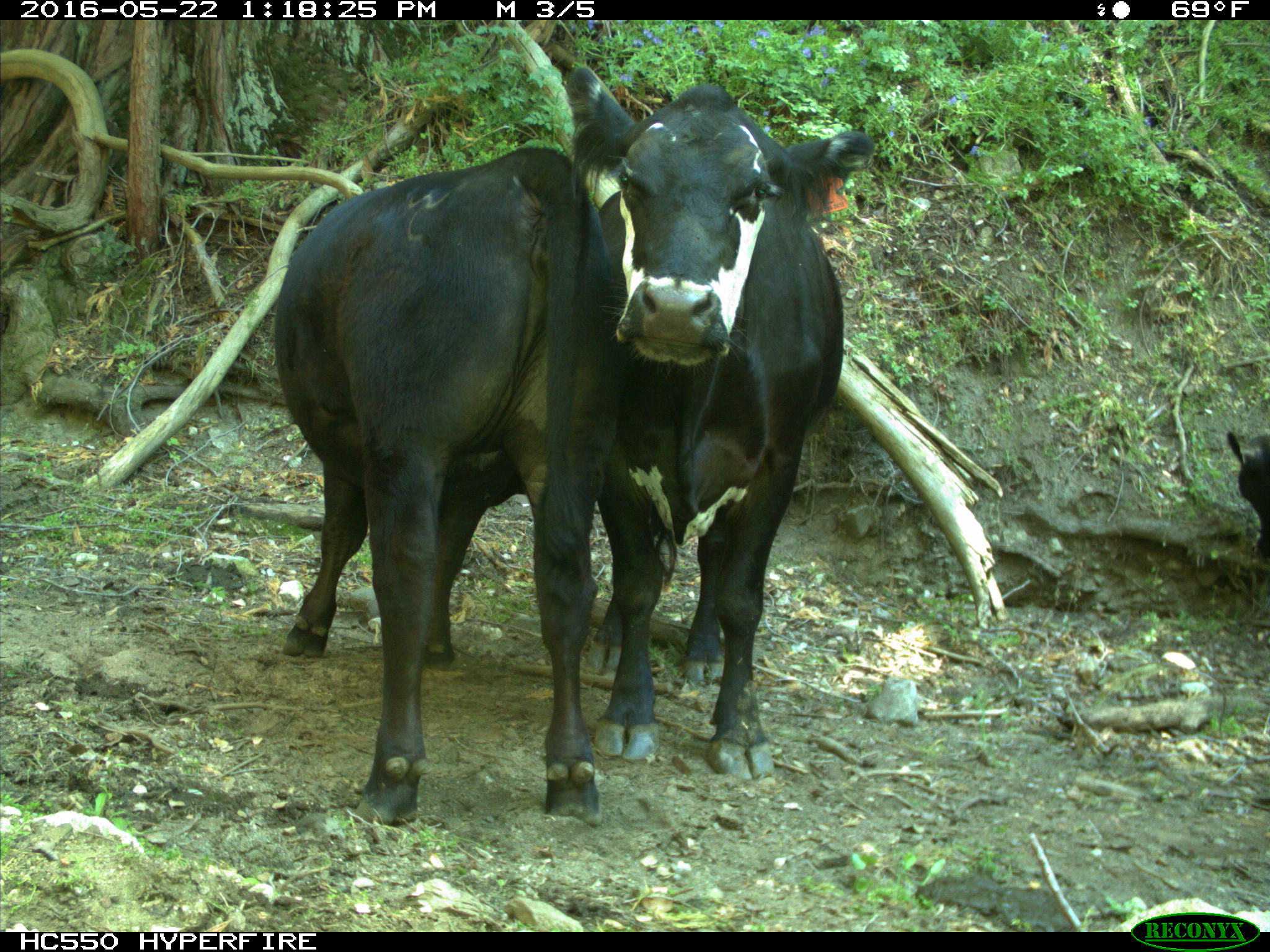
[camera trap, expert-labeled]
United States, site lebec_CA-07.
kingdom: Animalia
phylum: Chordata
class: Mammalia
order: Artiodactyla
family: Bovidae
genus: Bos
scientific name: Bos taurus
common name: domestic cow